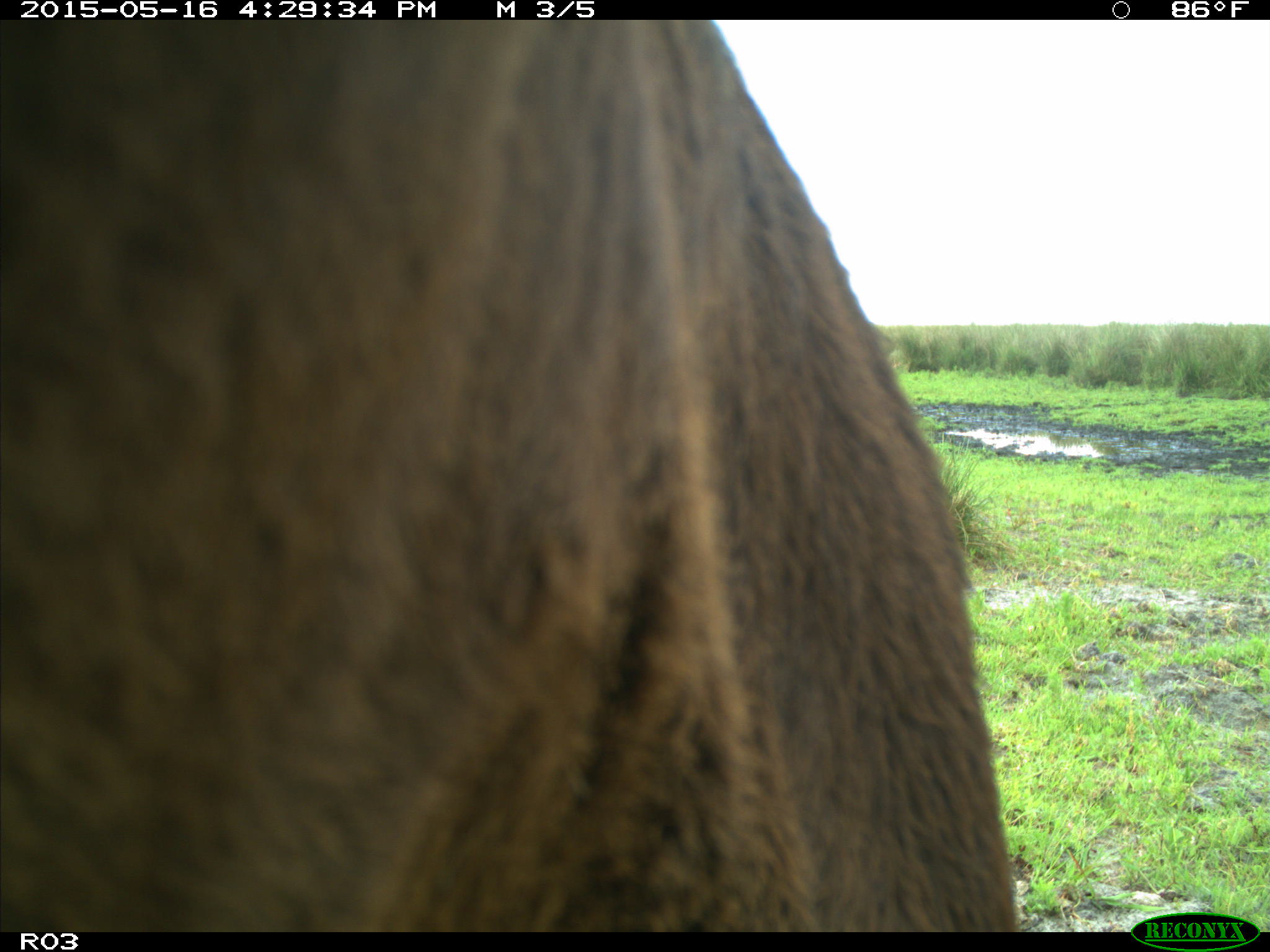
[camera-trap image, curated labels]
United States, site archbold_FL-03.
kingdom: Animalia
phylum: Chordata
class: Mammalia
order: Artiodactyla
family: Bovidae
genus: Bos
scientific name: Bos taurus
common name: domestic cow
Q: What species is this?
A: Bos taurus (domestic cow).